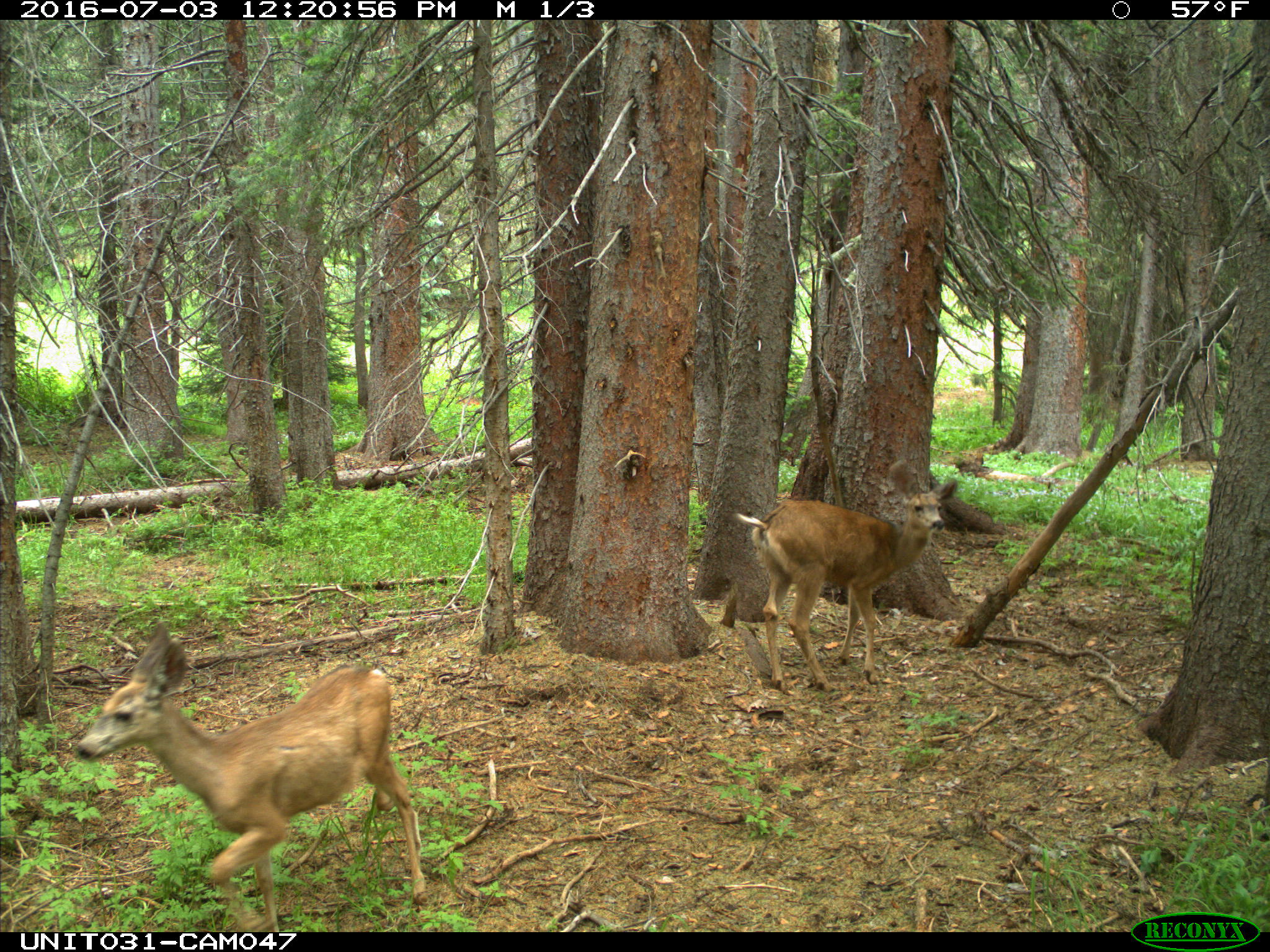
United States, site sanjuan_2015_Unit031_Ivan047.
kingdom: Animalia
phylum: Chordata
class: Mammalia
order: Artiodactyla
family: Cervidae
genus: Odocoileus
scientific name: Odocoileus hemionus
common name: mule deer